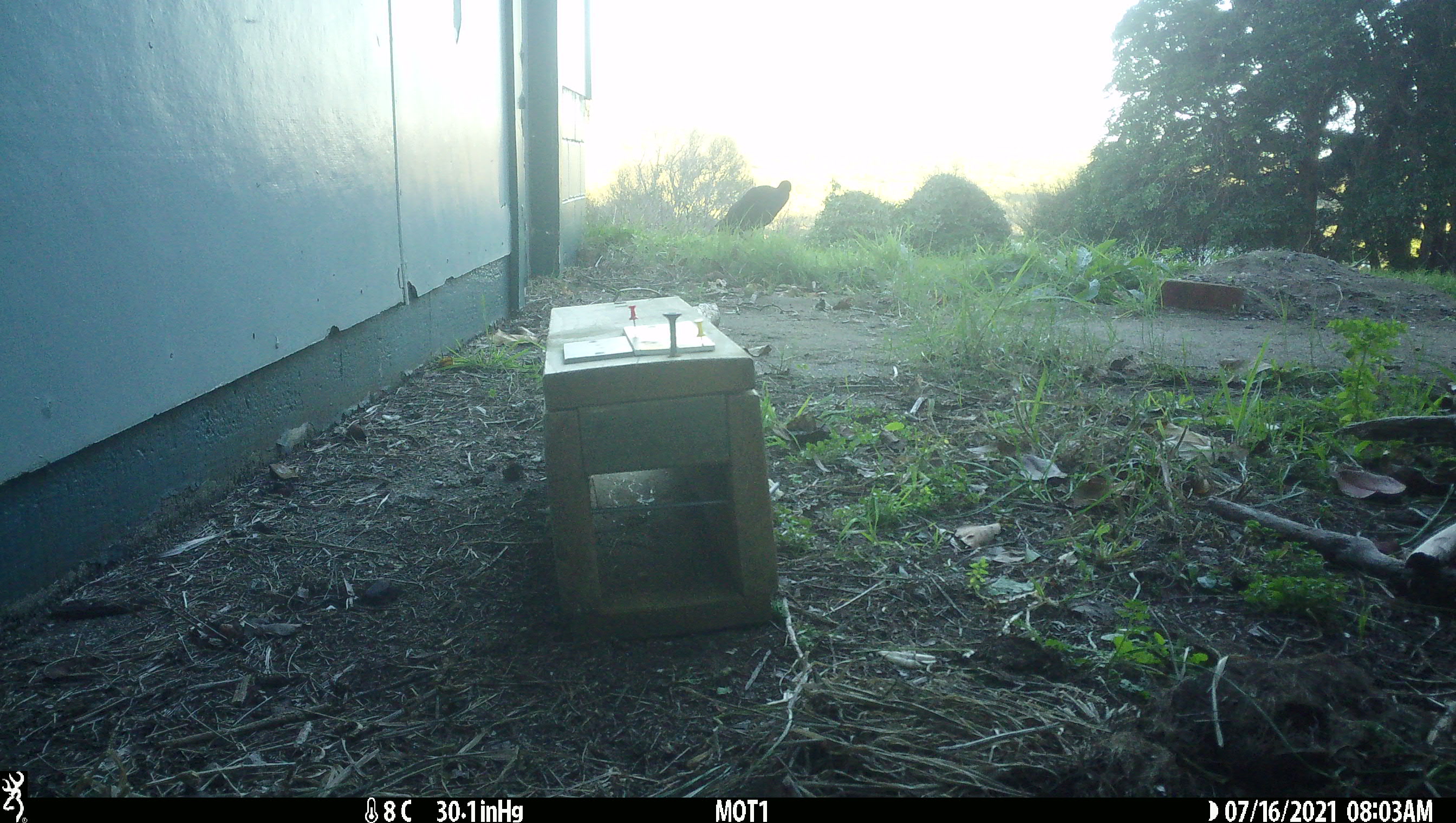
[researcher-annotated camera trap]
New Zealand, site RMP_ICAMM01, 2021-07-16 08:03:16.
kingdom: Animalia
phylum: Chordata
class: Aves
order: Gruiformes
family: Rallidae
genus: Porphyrio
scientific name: Porphyrio melanotus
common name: australasian swamphen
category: pukeko